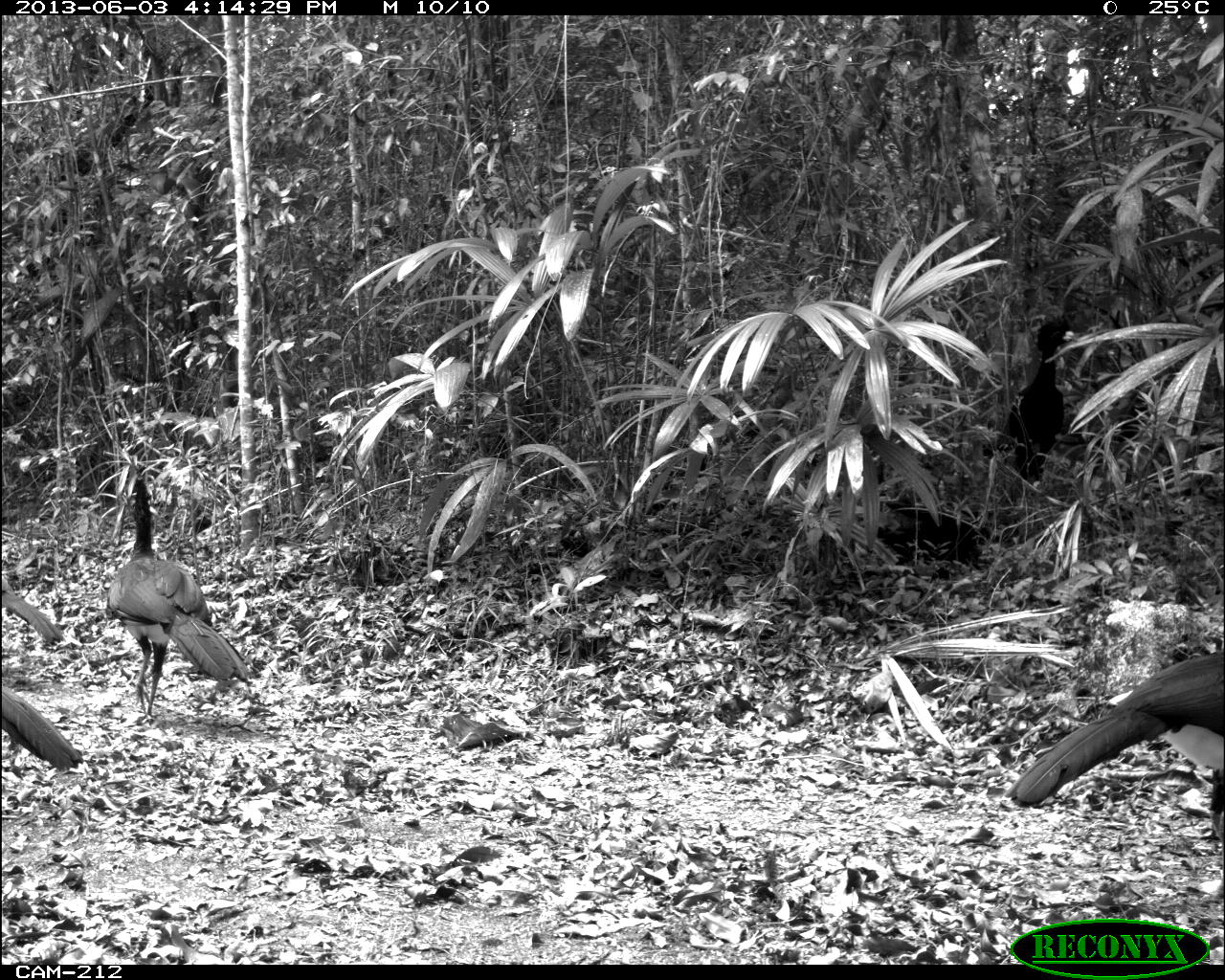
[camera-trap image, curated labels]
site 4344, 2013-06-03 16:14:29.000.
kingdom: Animalia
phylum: Chordata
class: Aves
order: Galliformes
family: Cracidae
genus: Crax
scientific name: Crax rubra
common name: great curassow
Crax rubra (great curassow), count 4.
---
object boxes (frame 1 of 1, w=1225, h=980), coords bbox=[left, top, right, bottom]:
crax rubra: bbox=[1005, 654, 1224, 897]; bbox=[106, 470, 248, 723]; bbox=[1002, 318, 1075, 483]; bbox=[866, 503, 994, 564]; bbox=[1, 683, 78, 766]; bbox=[1, 582, 60, 641]